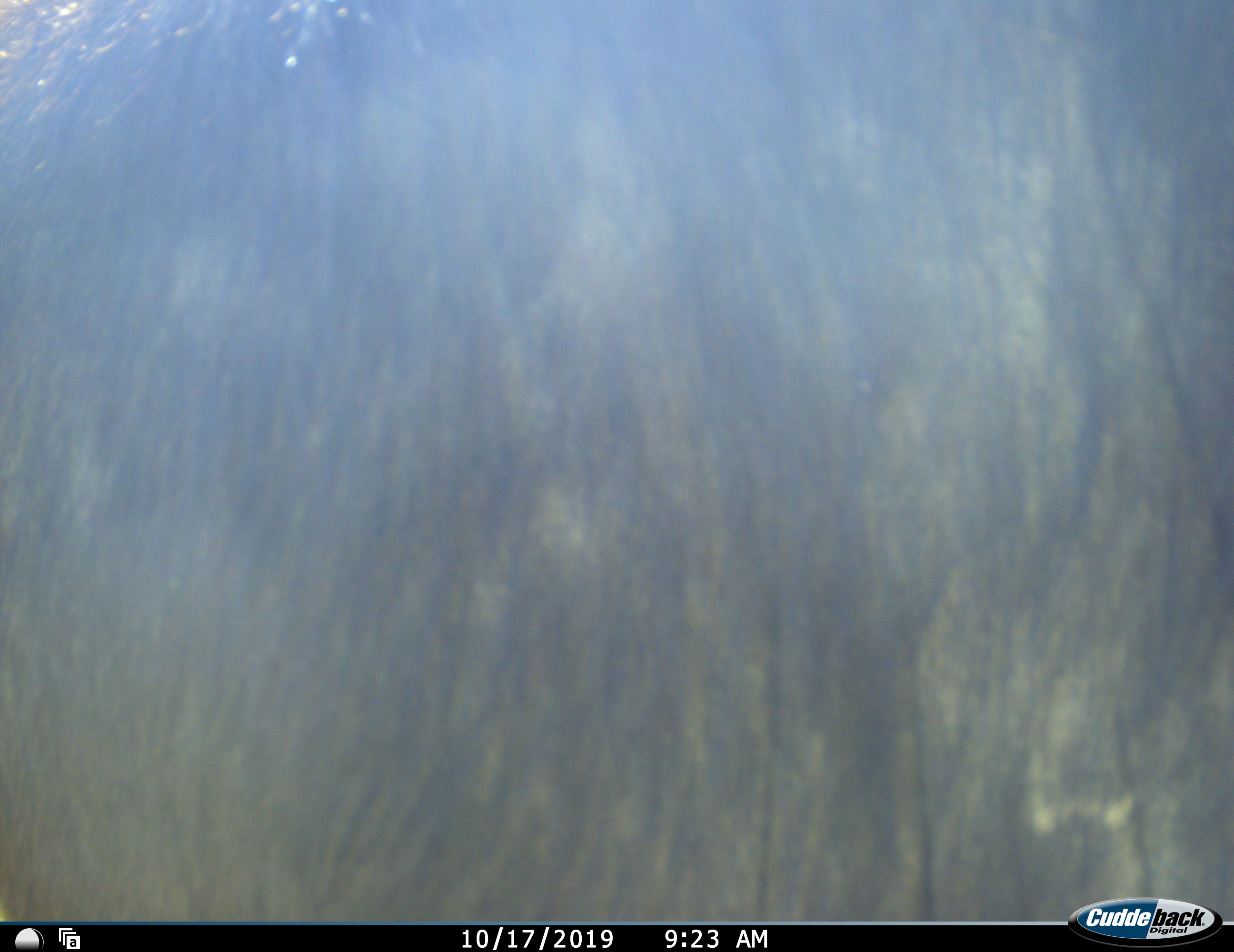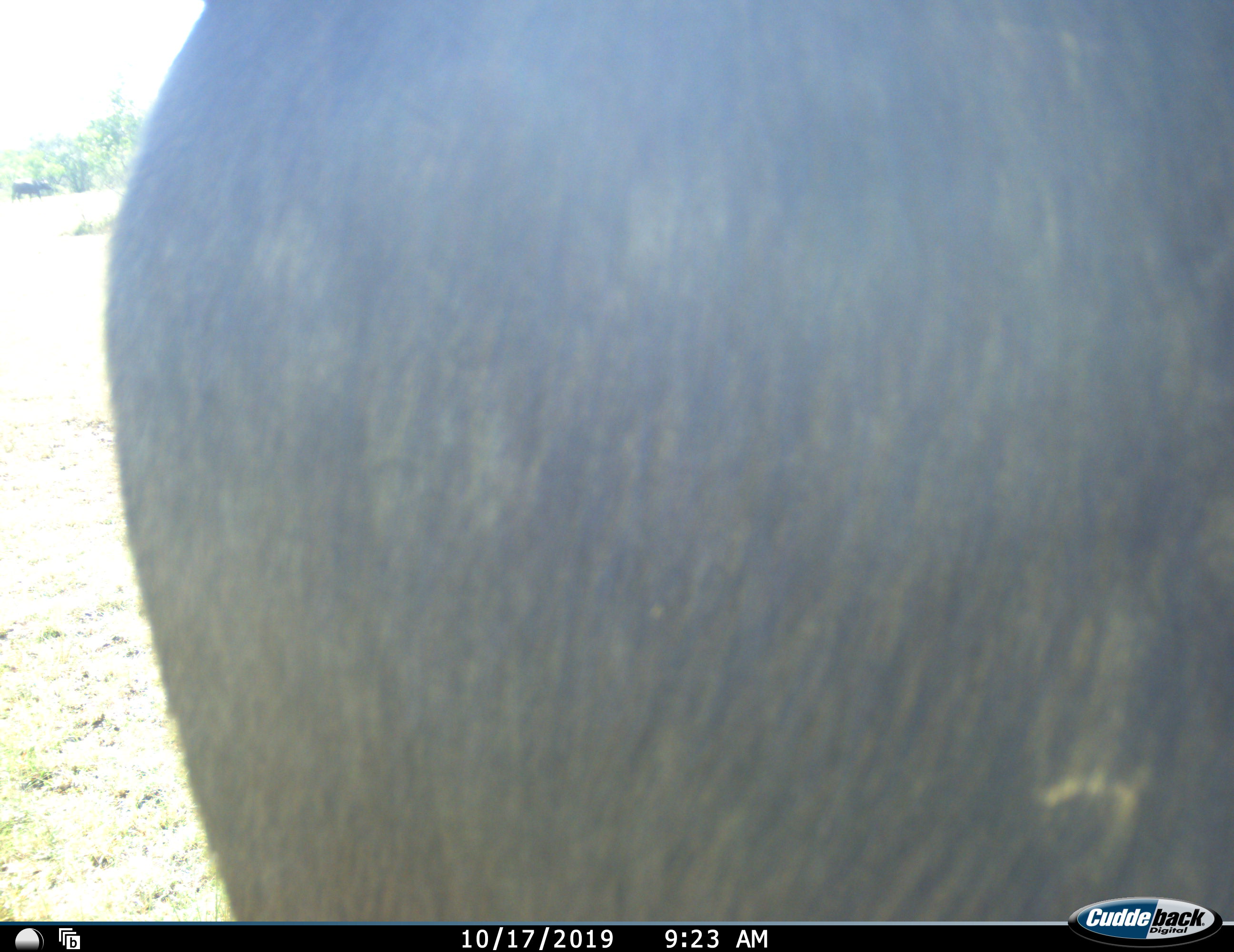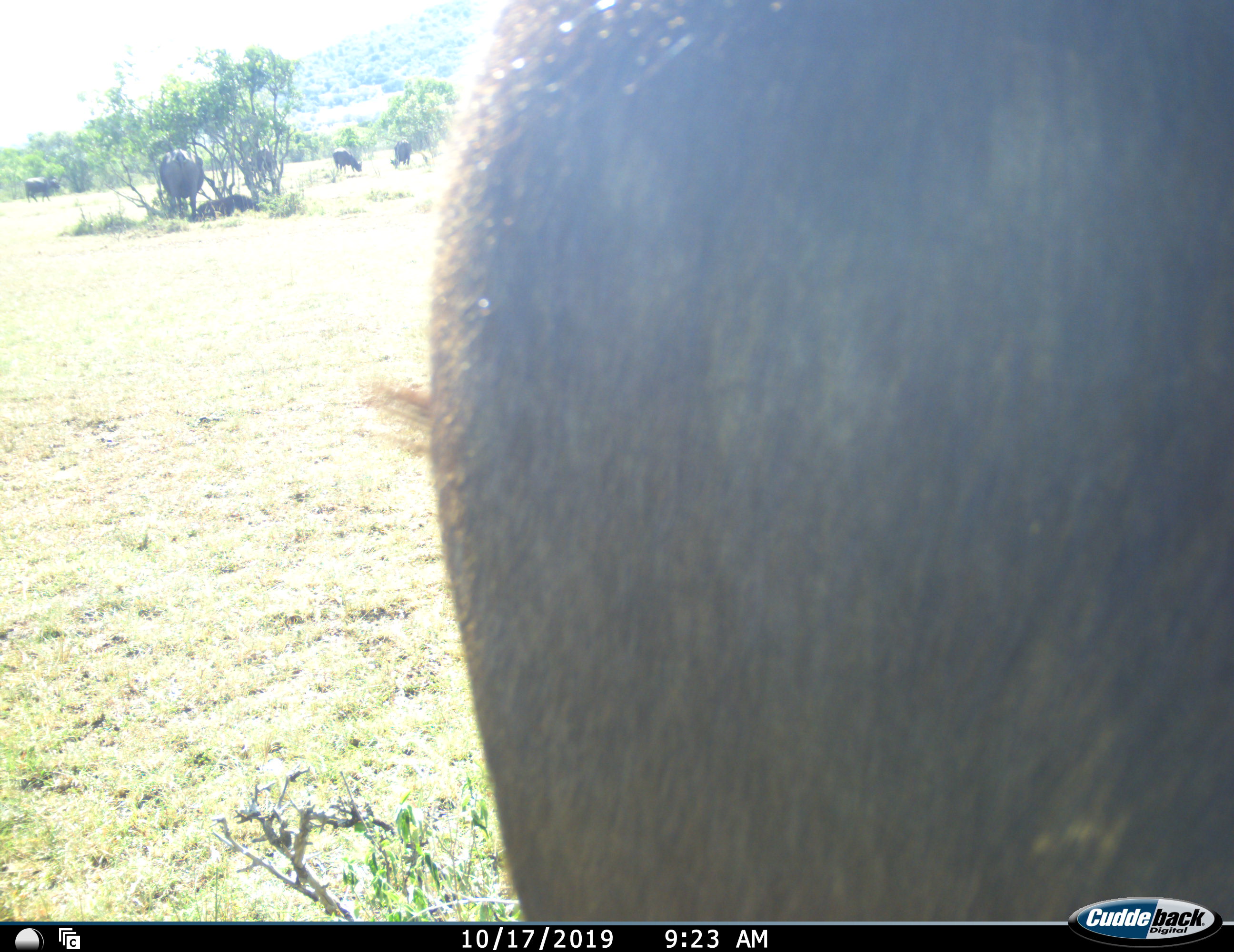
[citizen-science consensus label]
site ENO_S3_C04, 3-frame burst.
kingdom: Animalia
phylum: Chordata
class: Mammalia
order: Artiodactyla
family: Bovidae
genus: Syncerus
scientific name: Syncerus caffer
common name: african buffalo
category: buffalo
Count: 6.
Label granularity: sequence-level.